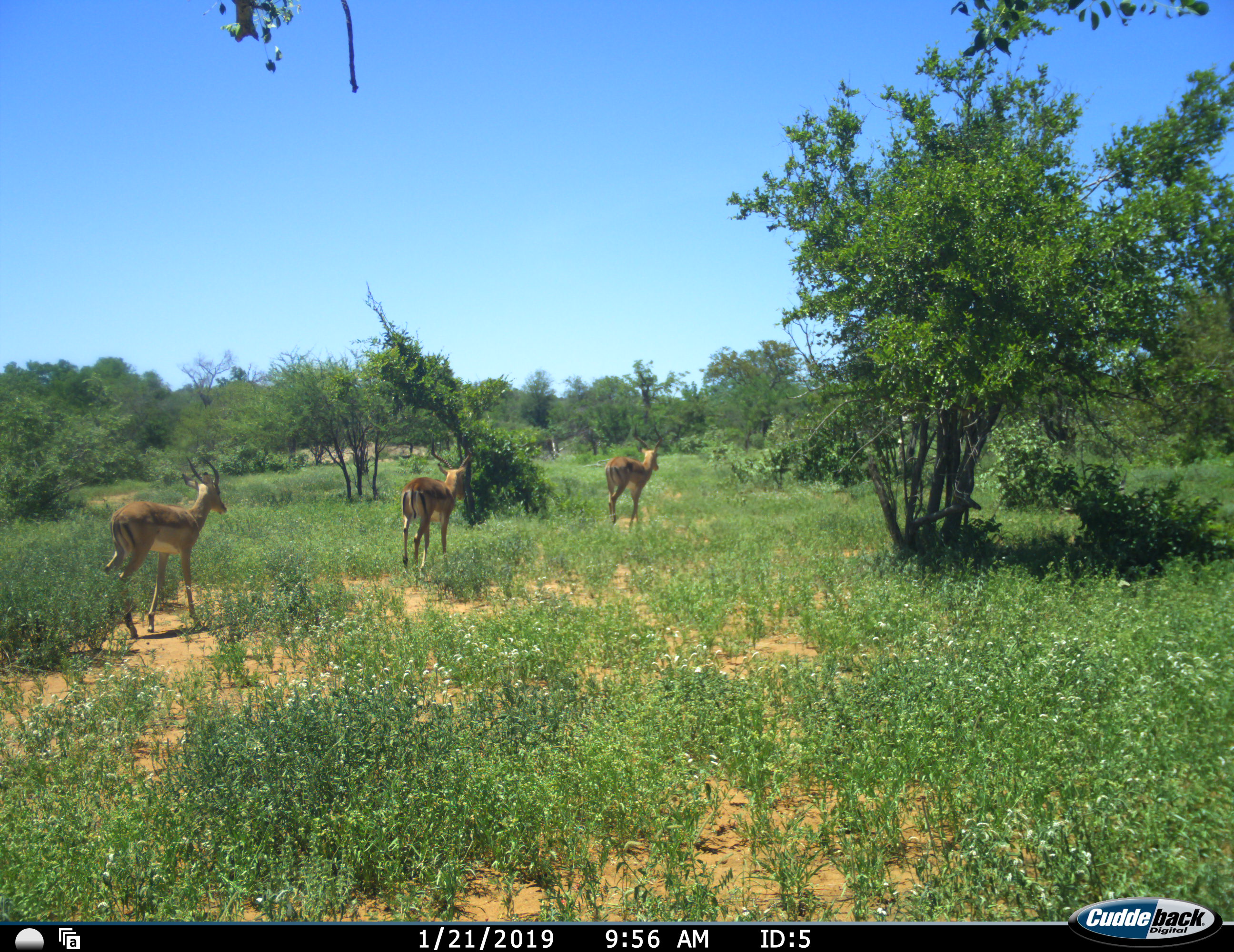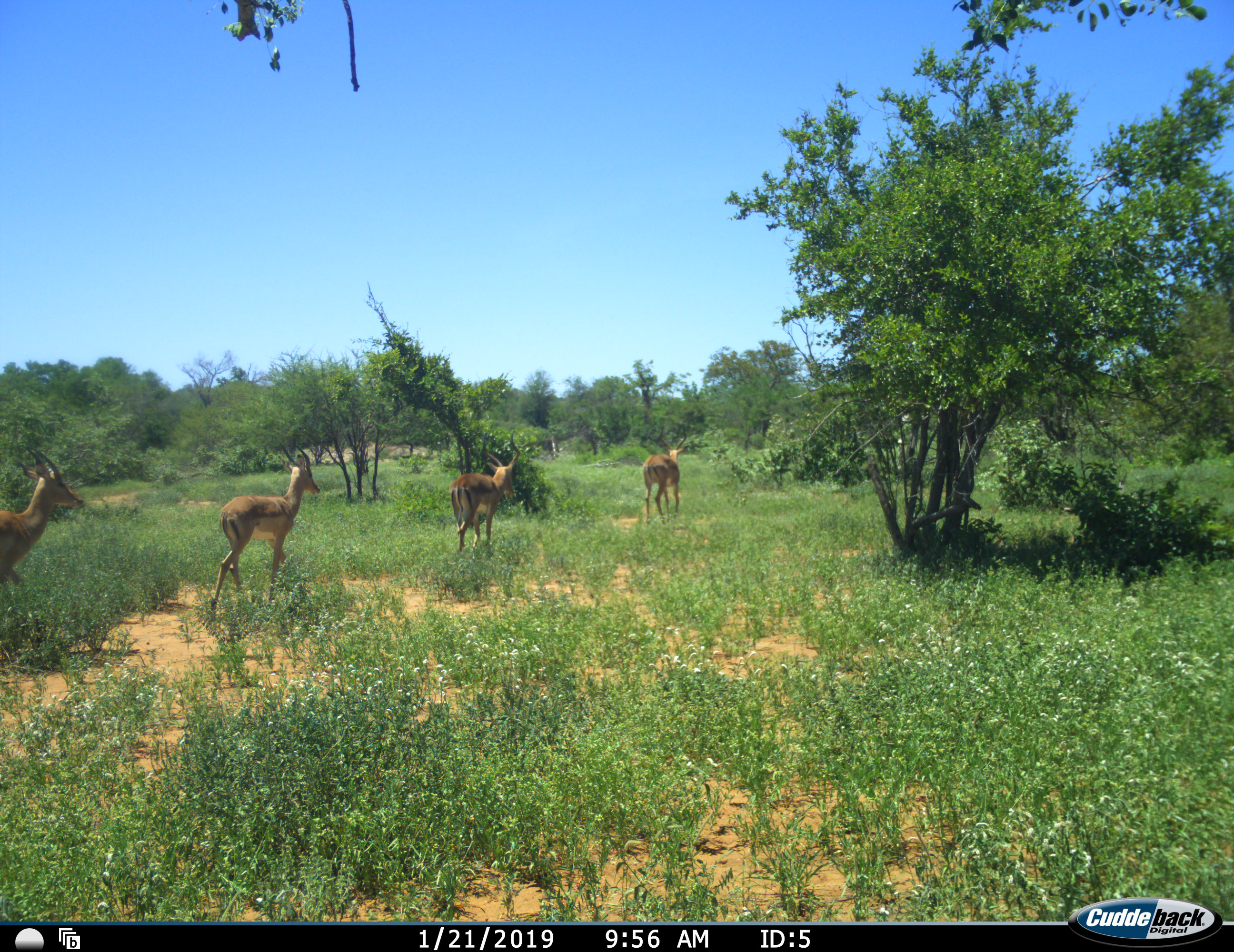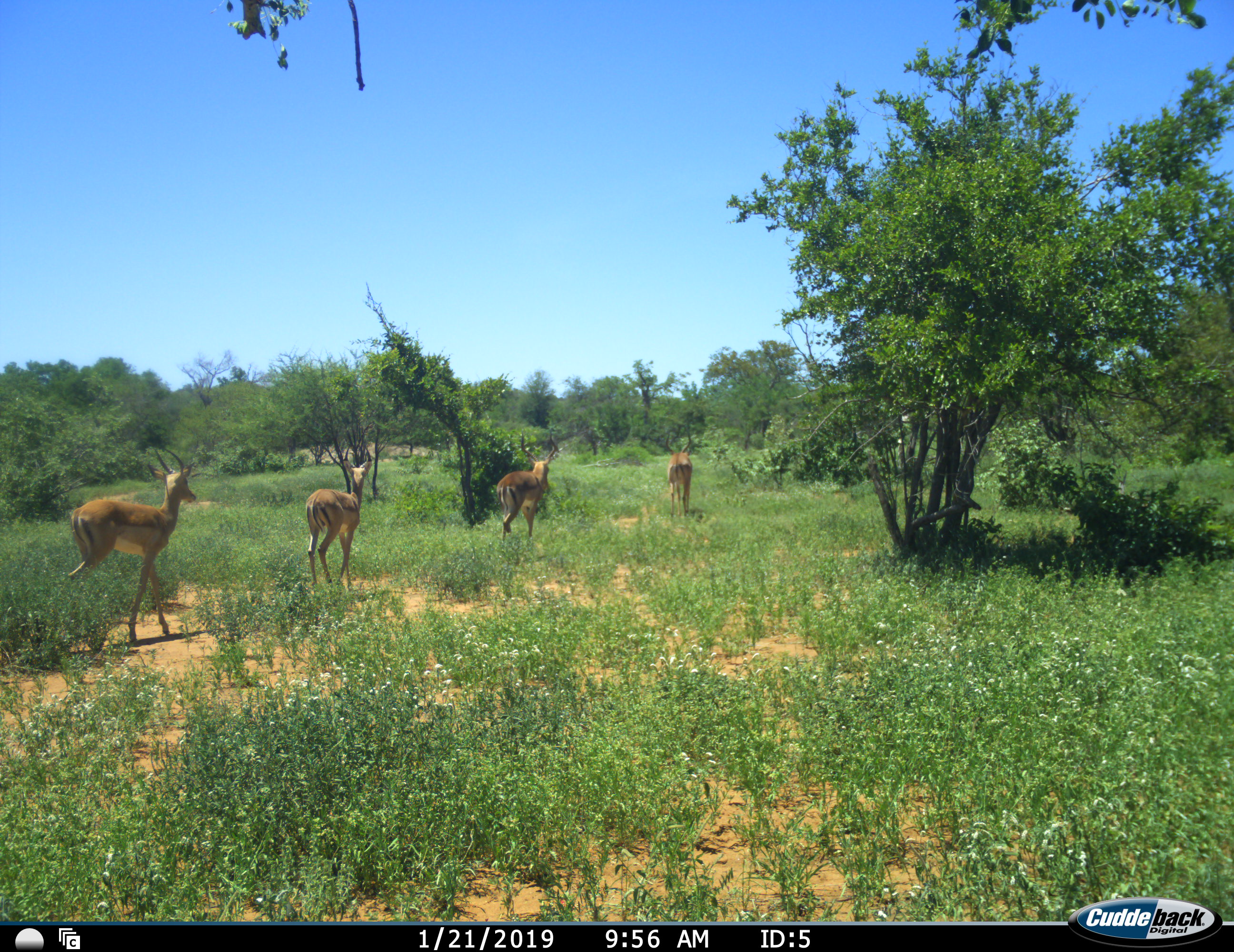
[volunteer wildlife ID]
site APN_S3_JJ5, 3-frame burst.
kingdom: Animalia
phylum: Chordata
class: Mammalia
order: Artiodactyla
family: Bovidae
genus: Aepyceros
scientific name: Aepyceros melampus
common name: impala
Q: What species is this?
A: Impala (Aepyceros melampus).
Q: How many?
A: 4.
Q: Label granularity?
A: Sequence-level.